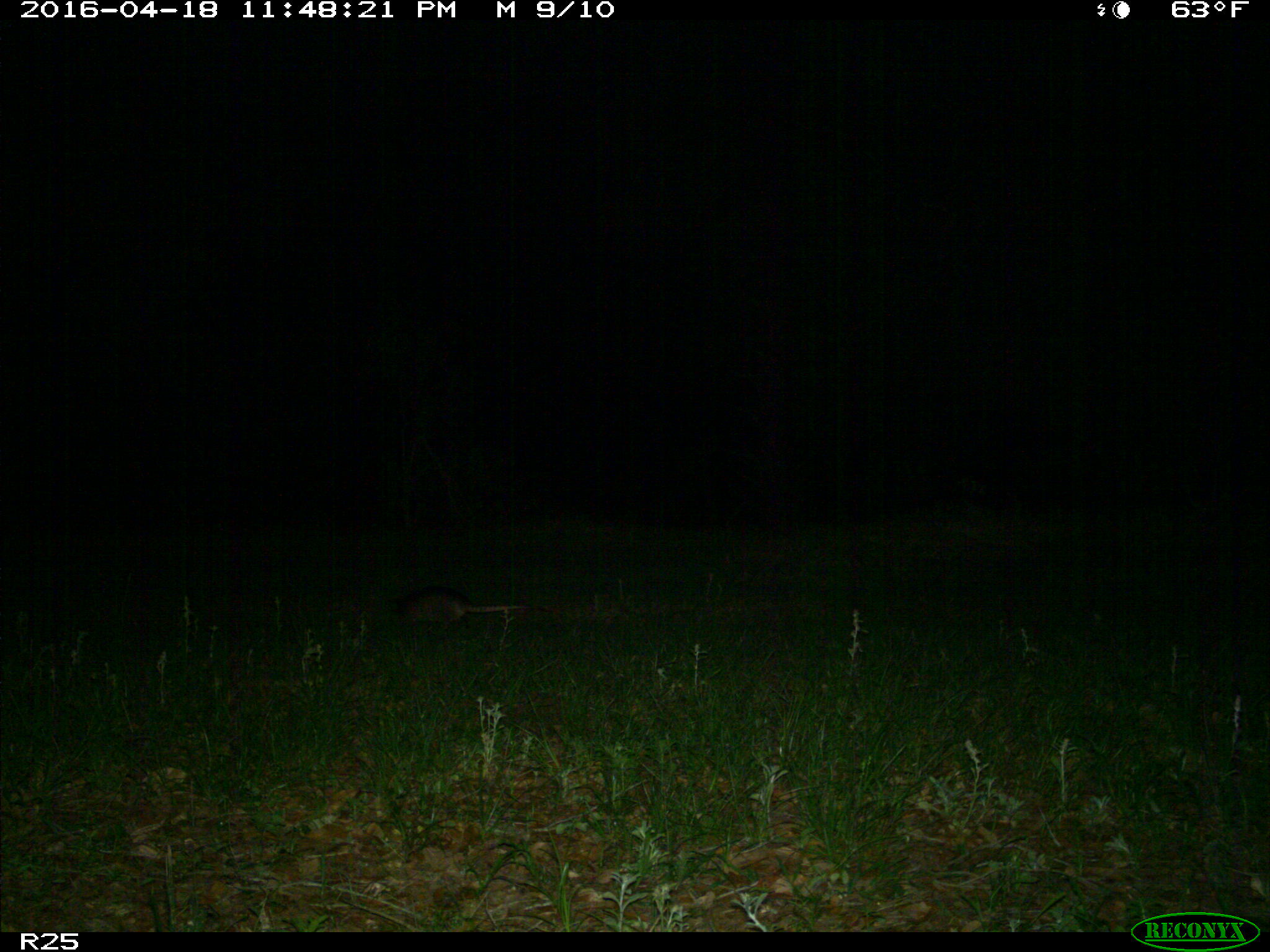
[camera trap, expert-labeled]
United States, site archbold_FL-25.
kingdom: Animalia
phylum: Chordata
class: Mammalia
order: Cingulata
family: Dasypodidae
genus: Dasypus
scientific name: Dasypus novemcinctus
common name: nine-banded armadillo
Dasypus novemcinctus (nine-banded armadillo).